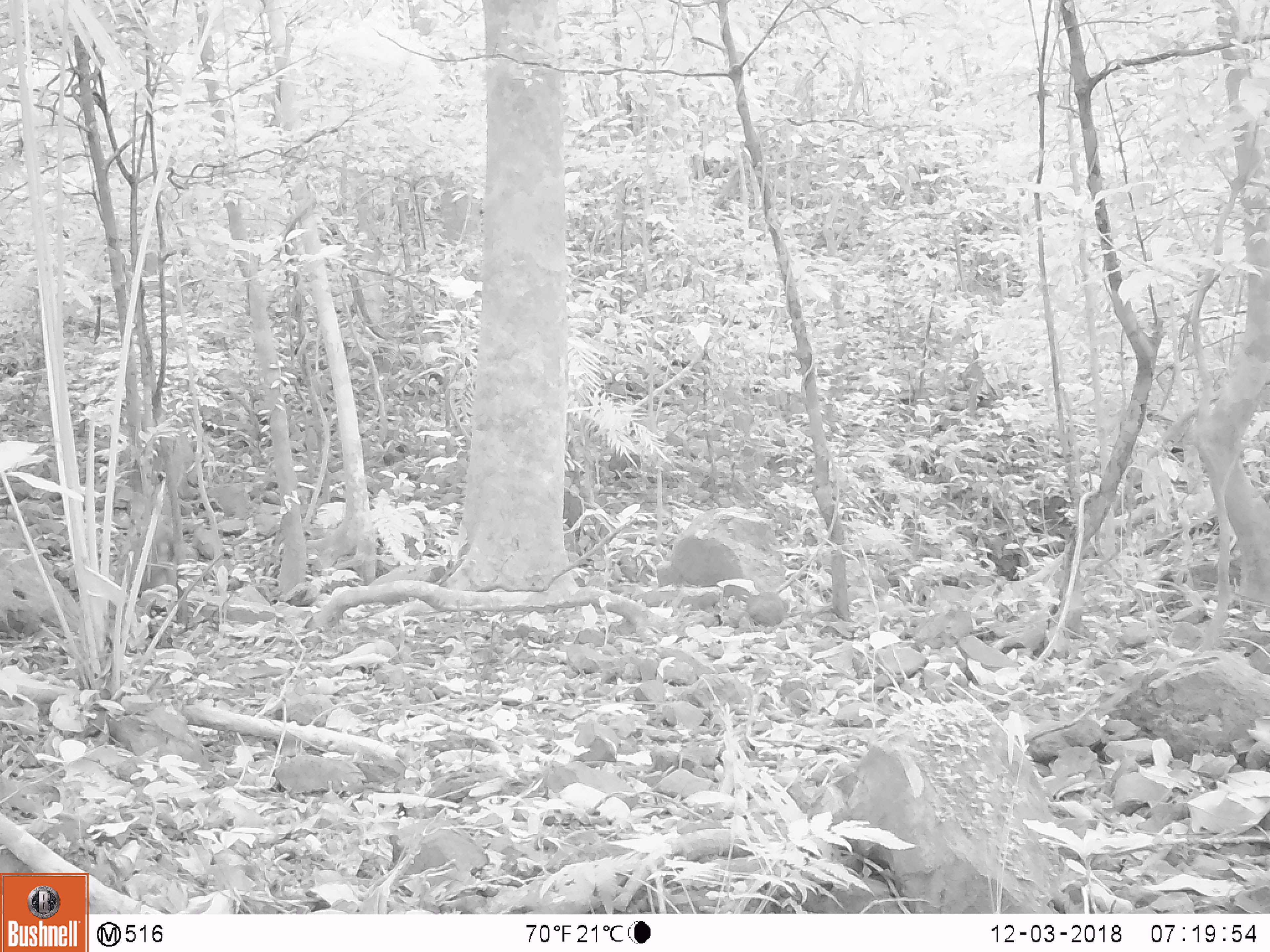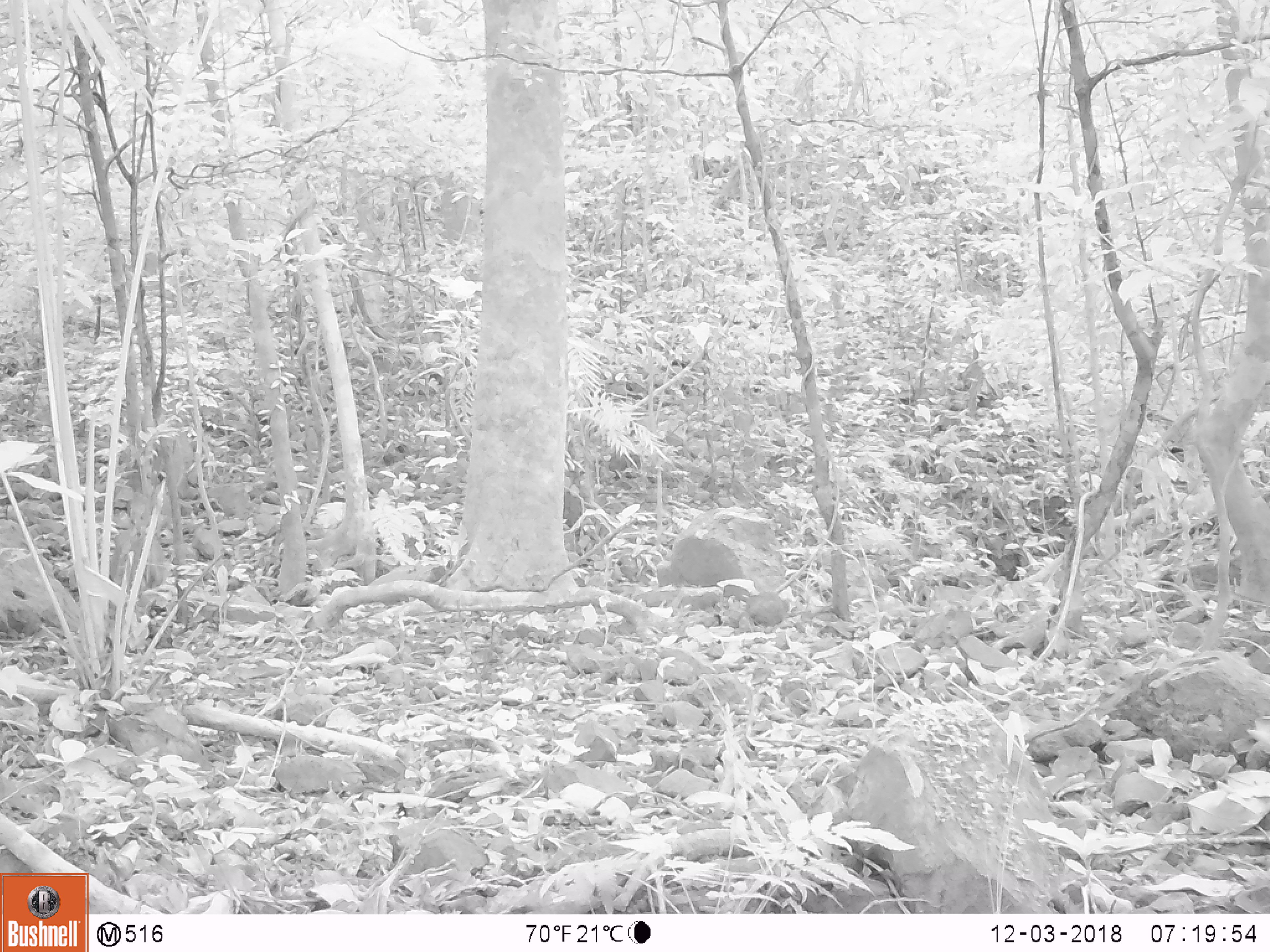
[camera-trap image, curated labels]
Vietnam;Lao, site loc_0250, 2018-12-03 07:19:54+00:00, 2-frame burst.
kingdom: Animalia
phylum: Chordata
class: Mammalia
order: Artiodactyla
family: Cervidae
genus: Muntiacus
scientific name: Muntiacus vuquangensis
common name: large-antlered muntjac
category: large antlered muntjac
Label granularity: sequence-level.